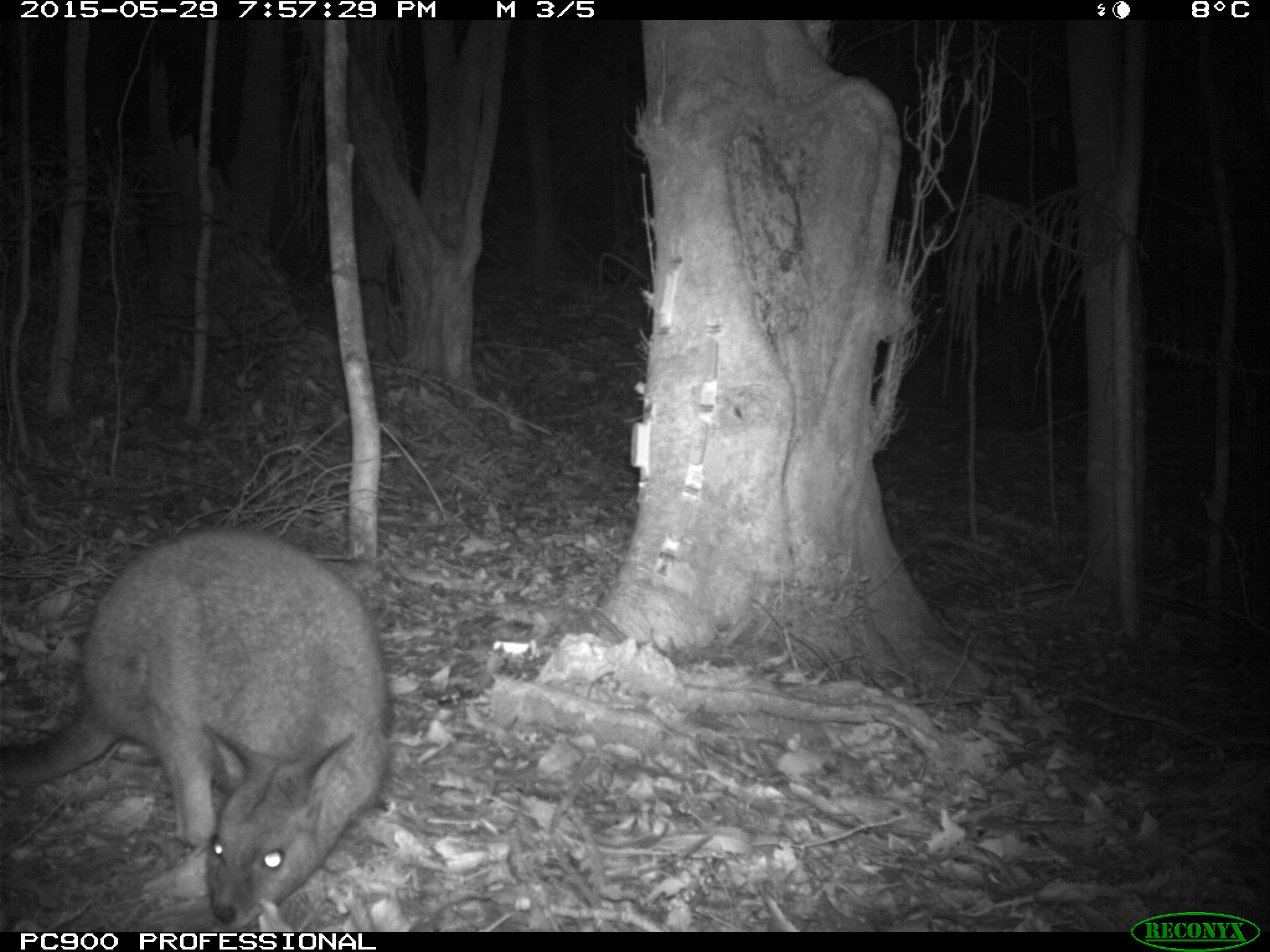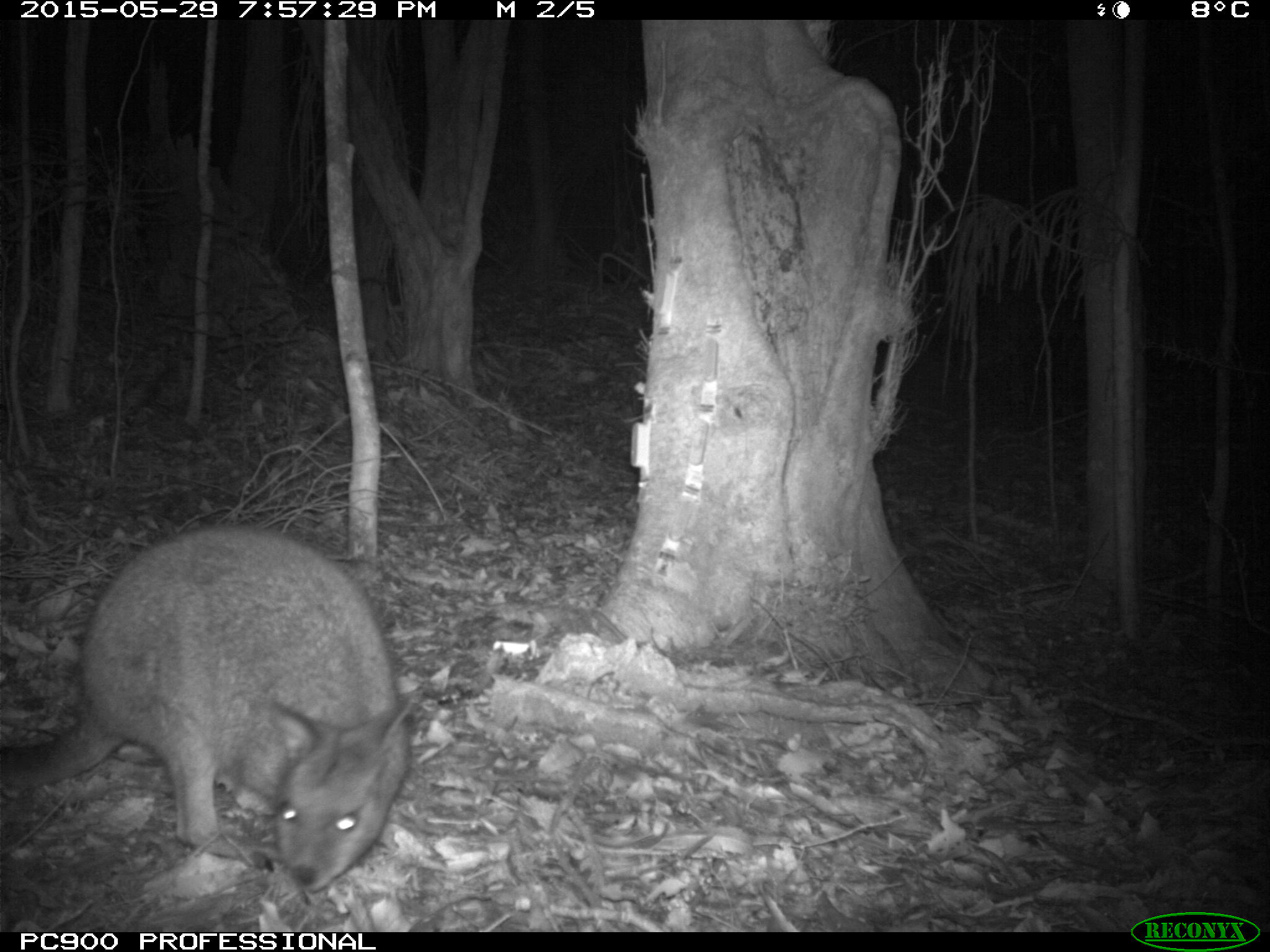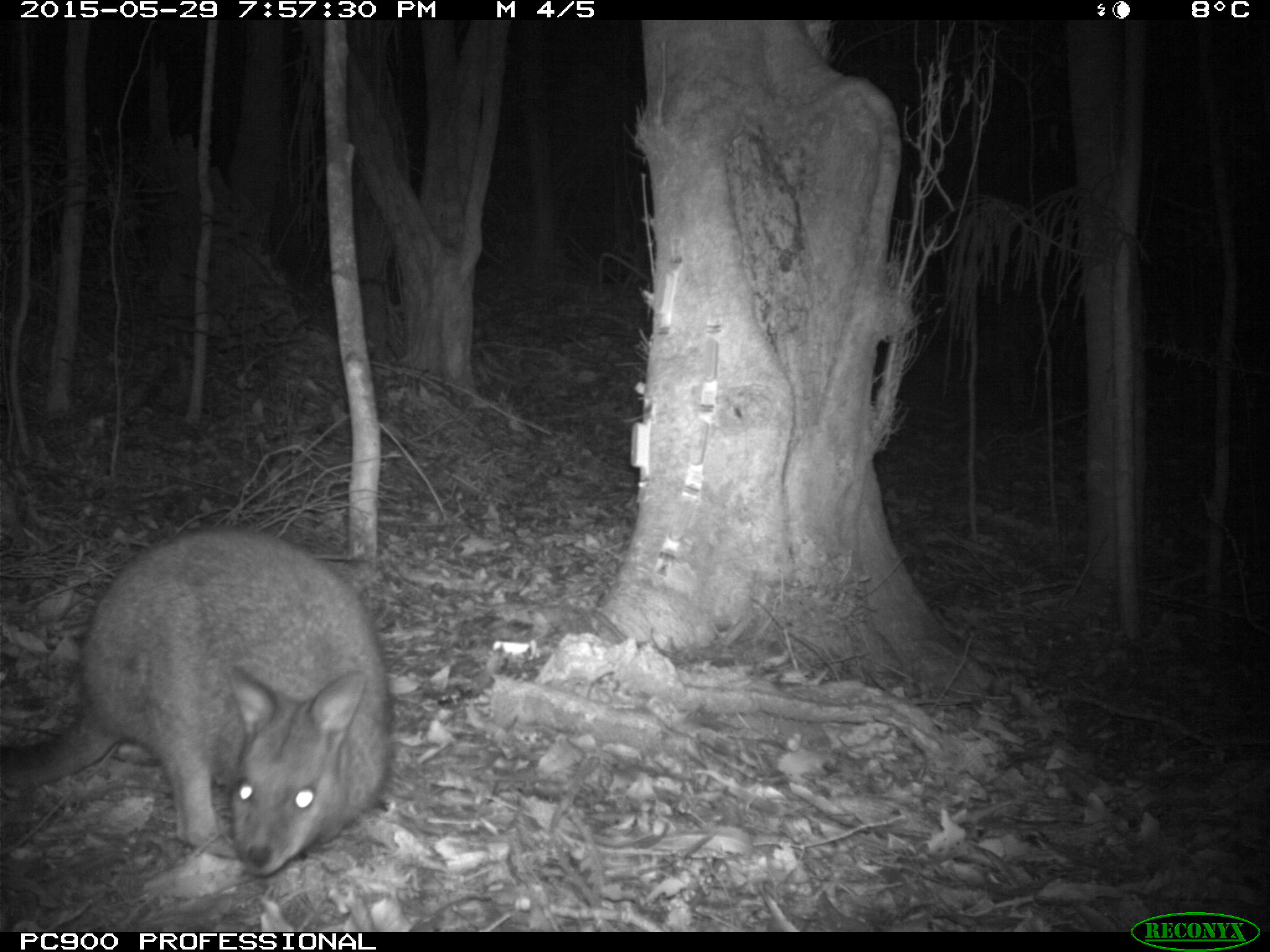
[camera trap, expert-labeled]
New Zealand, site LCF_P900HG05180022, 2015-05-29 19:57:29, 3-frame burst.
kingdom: Animalia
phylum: Chordata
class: Mammalia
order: Diprotodontia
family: Macropodidae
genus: Notamacropus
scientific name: Notamacropus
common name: wallaby